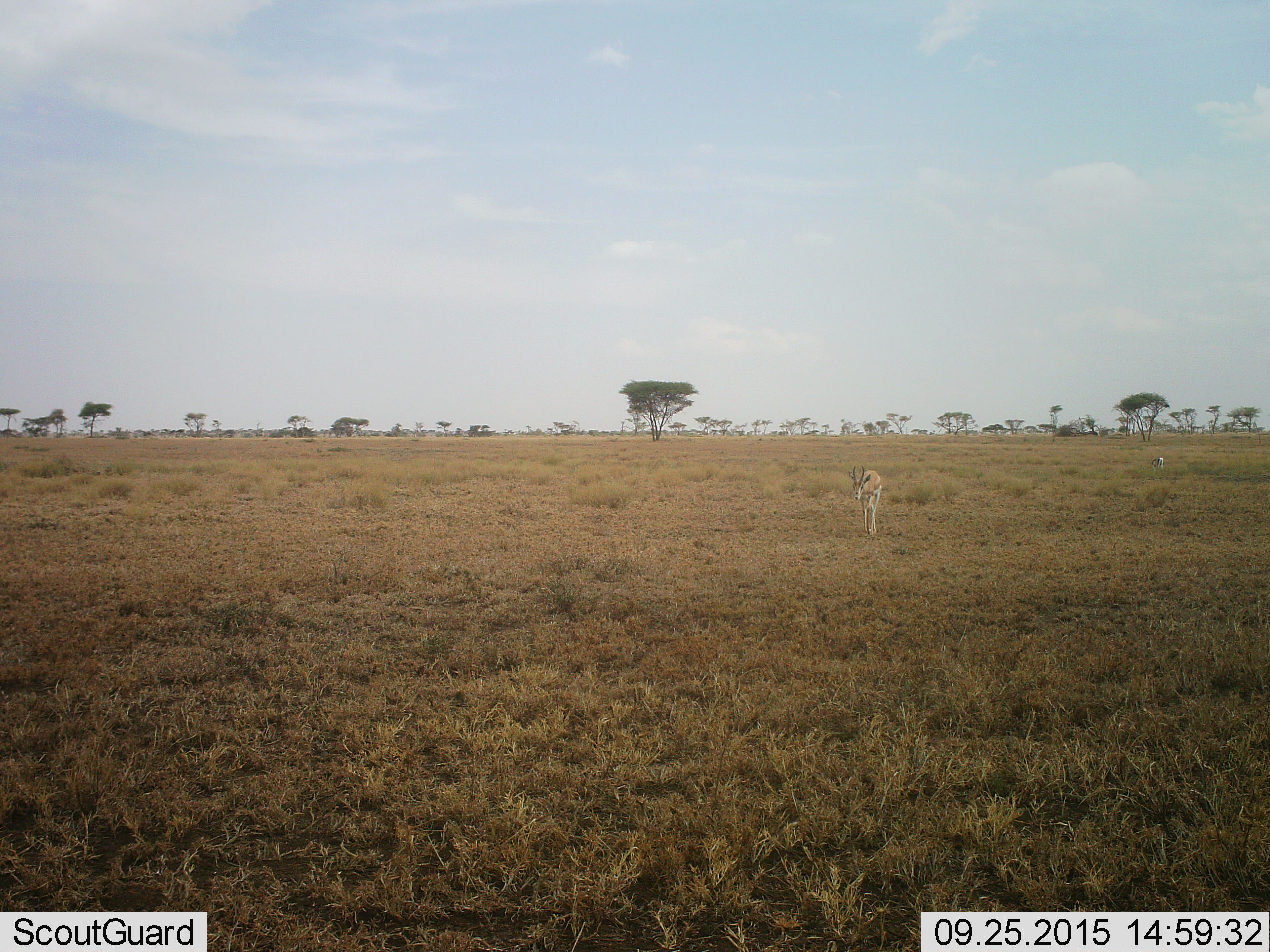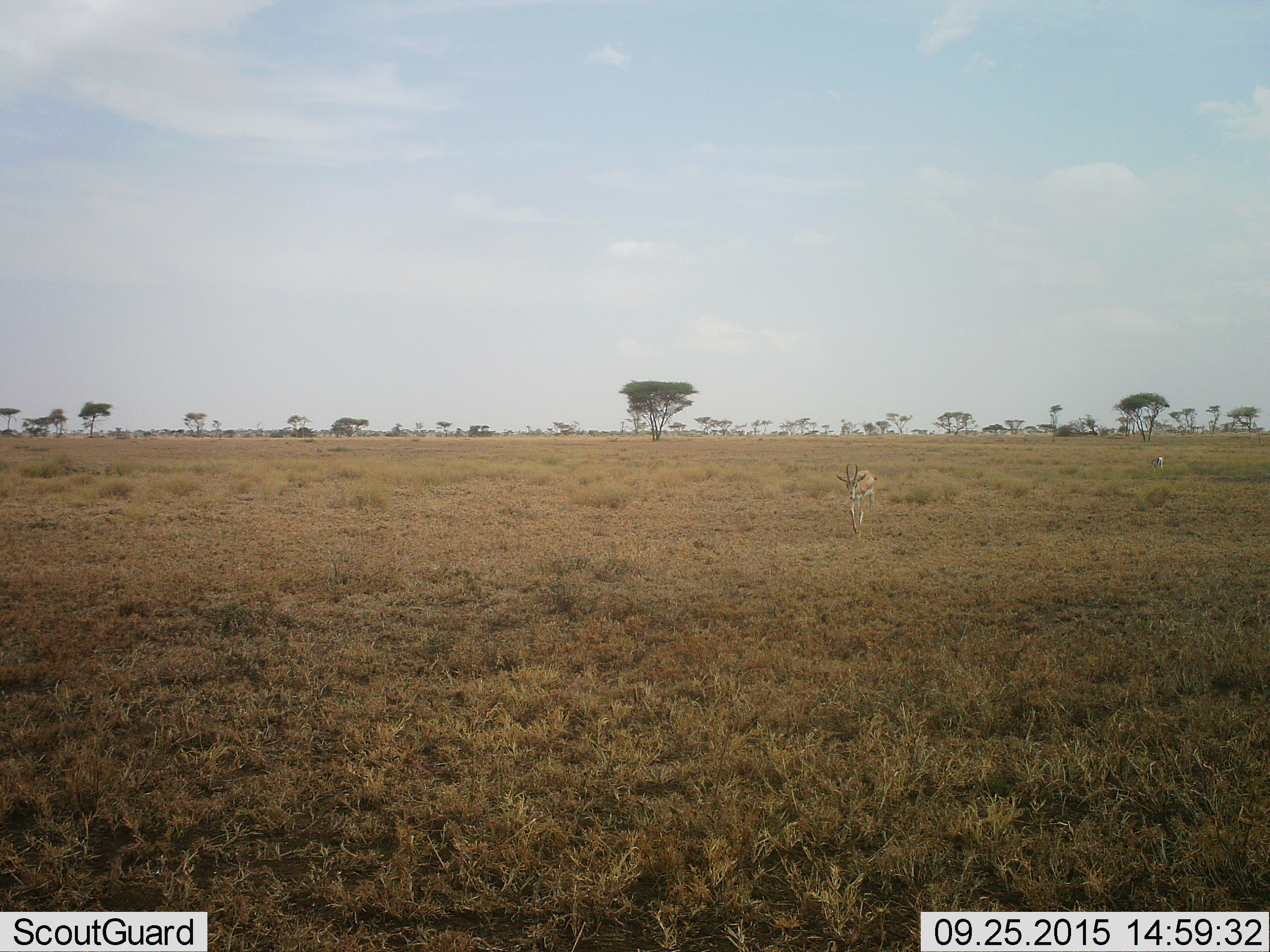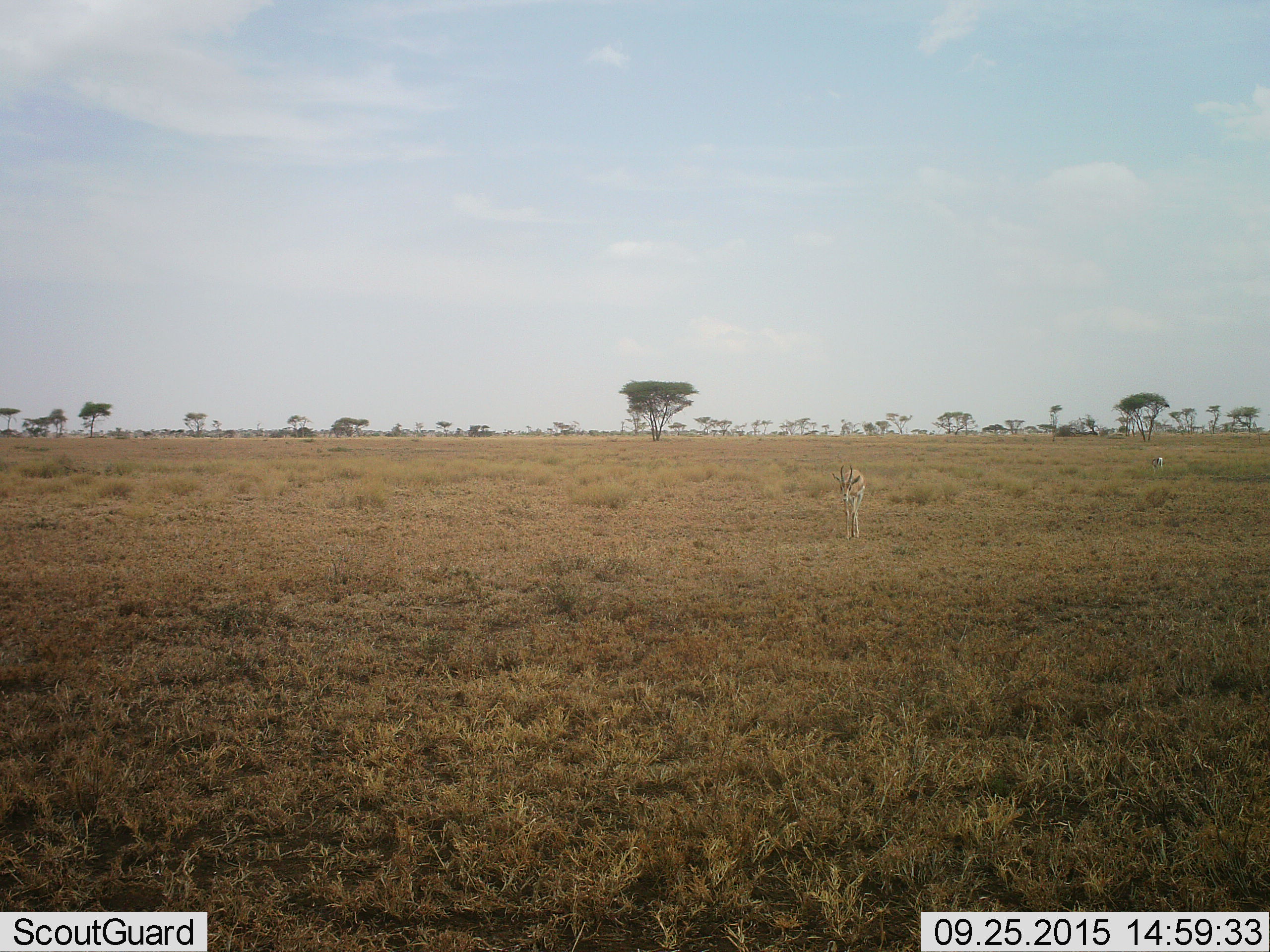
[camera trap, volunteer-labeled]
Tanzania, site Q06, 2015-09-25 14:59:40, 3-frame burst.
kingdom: Animalia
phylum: Chordata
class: Mammalia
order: Artiodactyla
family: Bovidae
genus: Eudorcas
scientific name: Eudorcas thomsonii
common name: thomson's gazelle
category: gazellethomsons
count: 1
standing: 75%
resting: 0%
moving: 50%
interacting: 0%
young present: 0%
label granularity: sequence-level